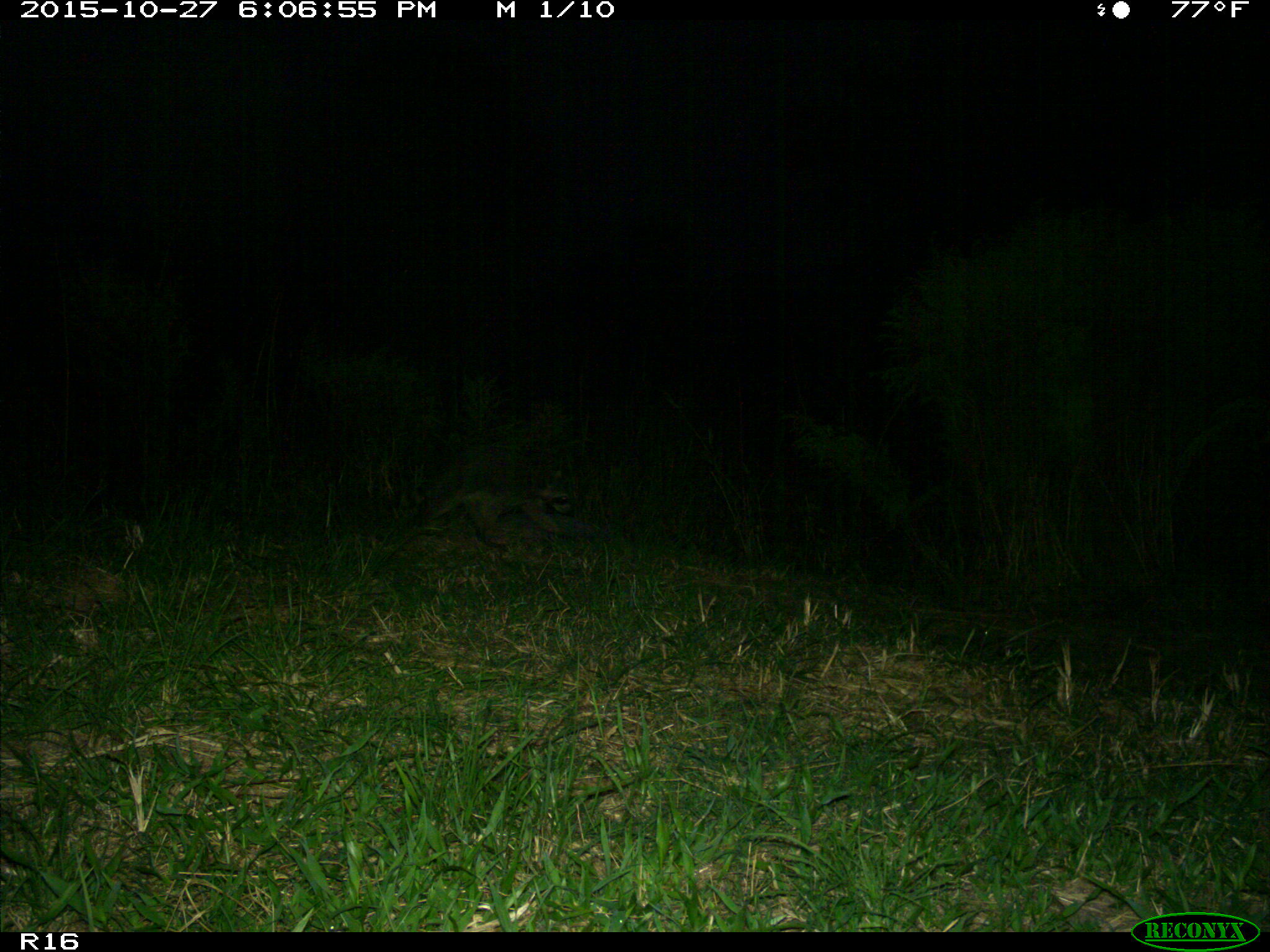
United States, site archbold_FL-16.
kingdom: Animalia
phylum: Chordata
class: Mammalia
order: Carnivora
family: Procyonidae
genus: Procyon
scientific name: Procyon lotor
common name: common raccoon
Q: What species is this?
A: Procyon lotor (common raccoon).